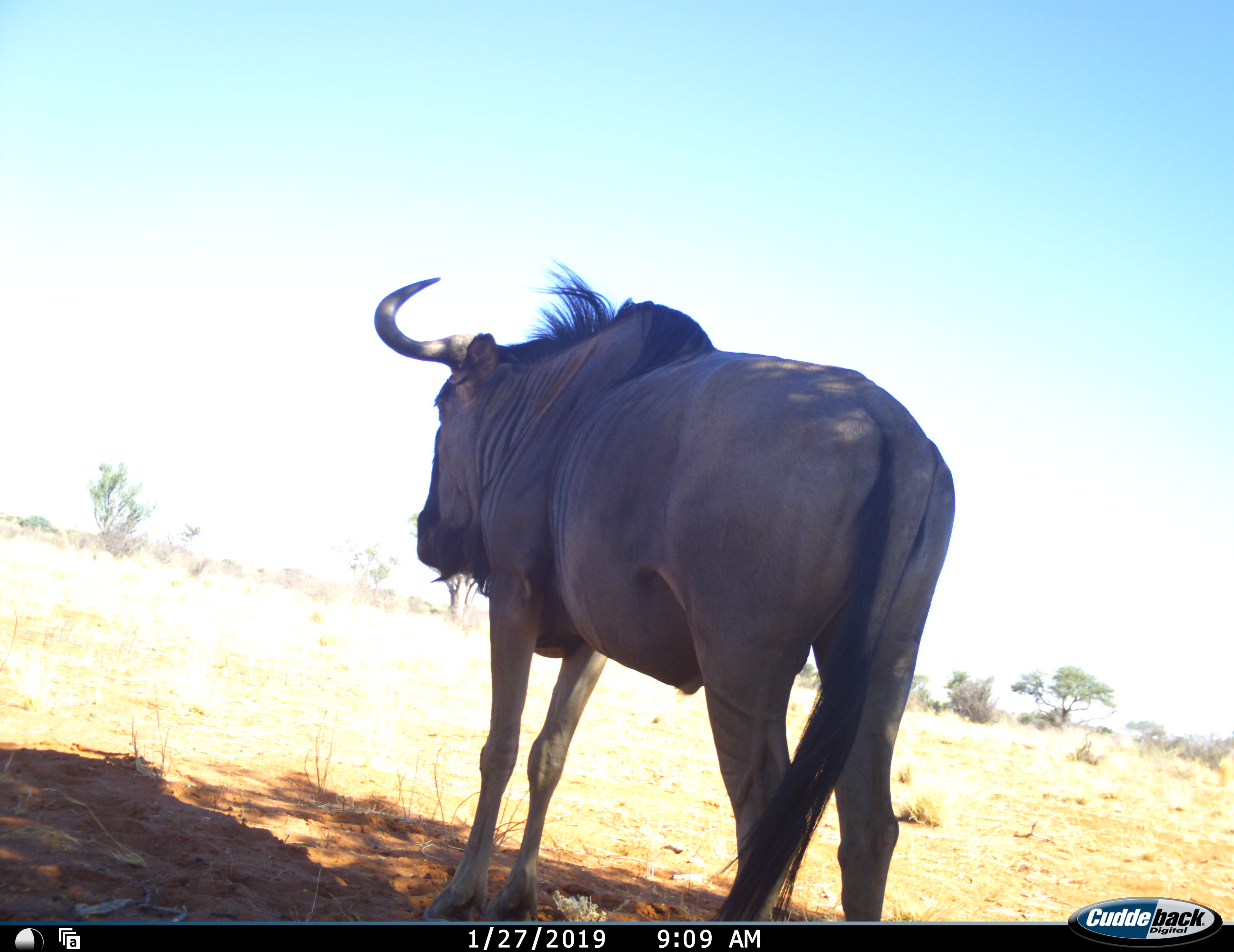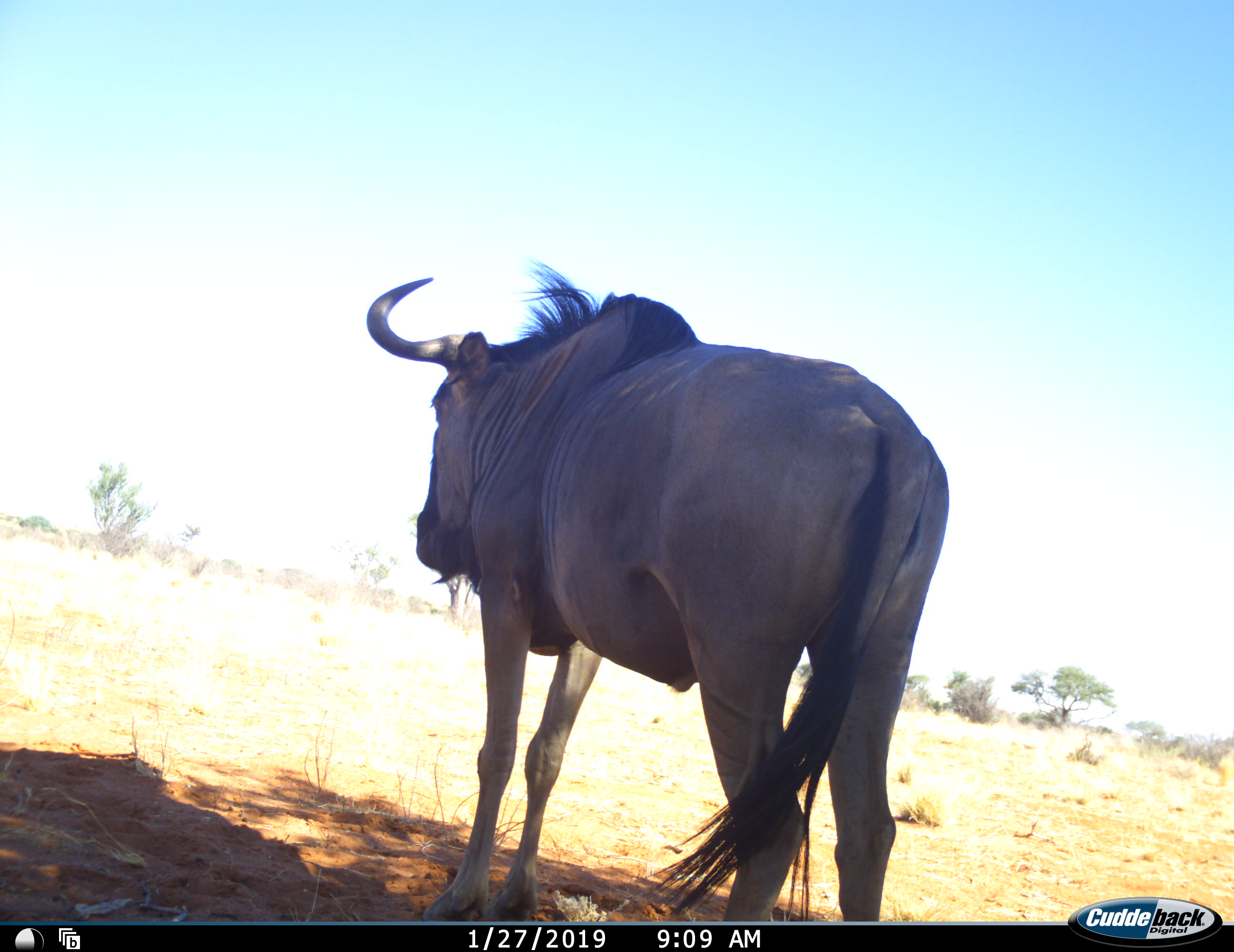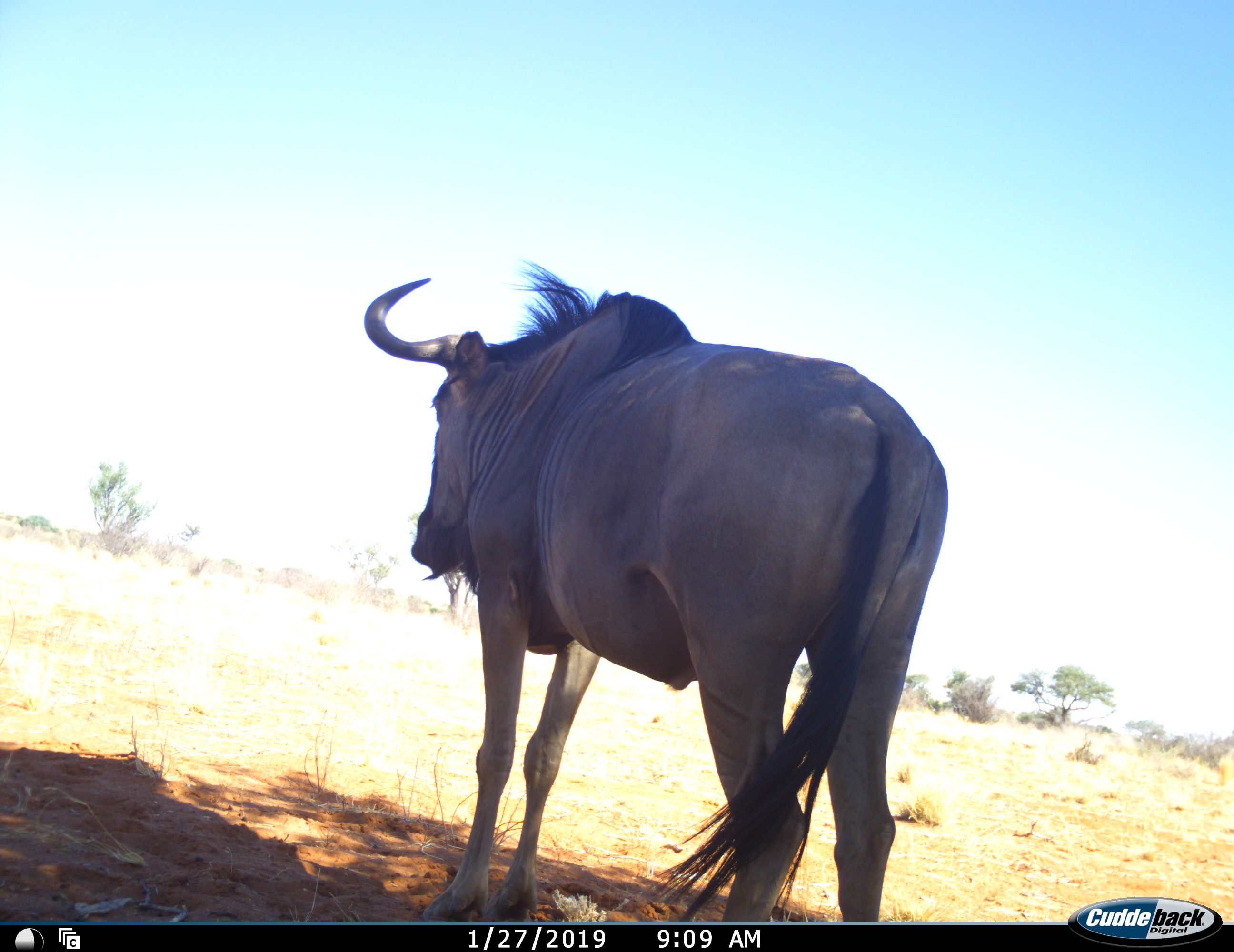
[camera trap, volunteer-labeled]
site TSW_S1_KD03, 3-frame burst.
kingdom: Animalia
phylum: Chordata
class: Mammalia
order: Artiodactyla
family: Bovidae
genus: Connochaetes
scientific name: Connochaetes taurinus taurinus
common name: blue wildebeest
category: wildebeestblue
Wildebeestblue (blue wildebeest) (Connochaetes taurinus taurinus), count 1. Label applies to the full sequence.